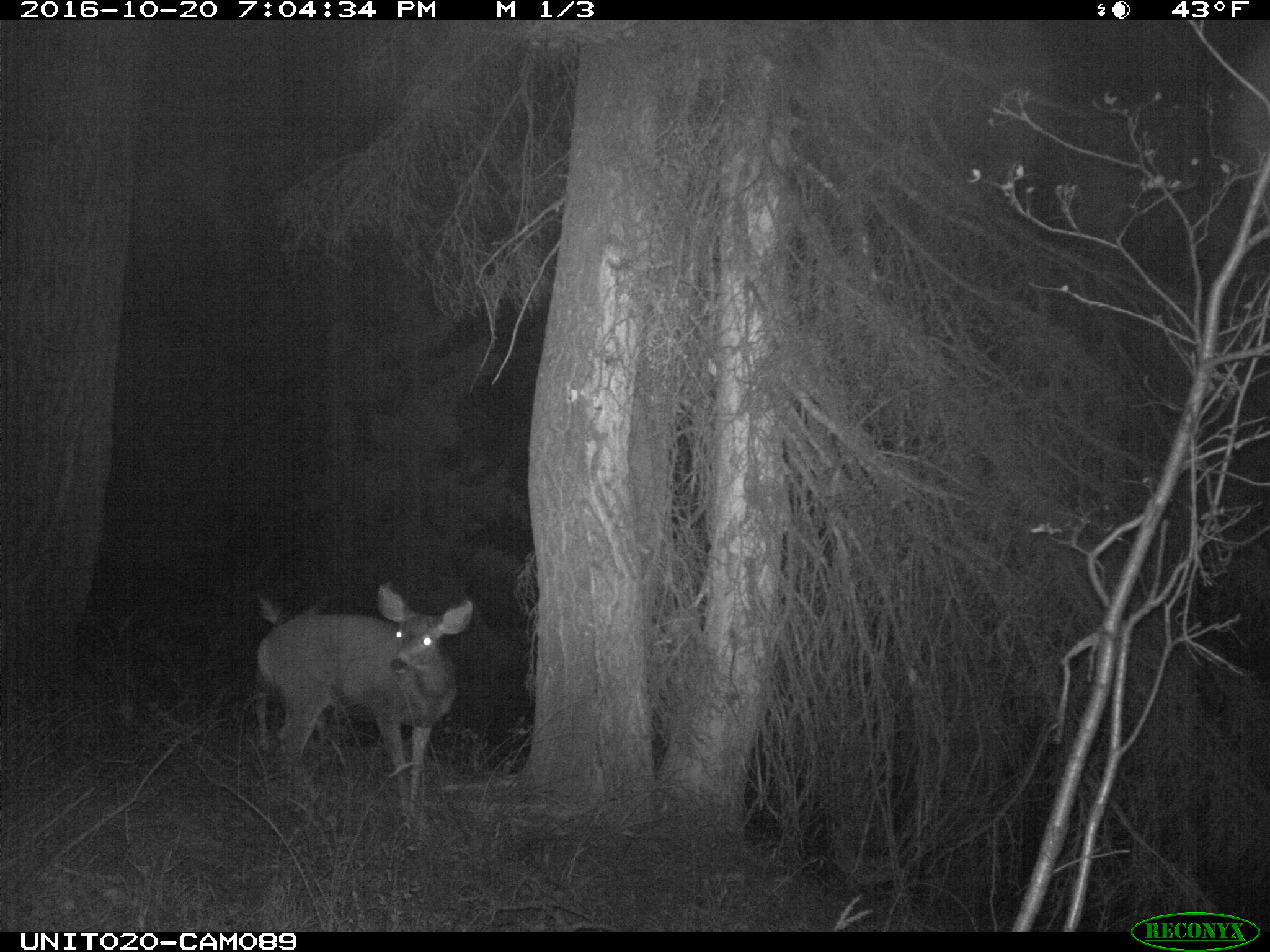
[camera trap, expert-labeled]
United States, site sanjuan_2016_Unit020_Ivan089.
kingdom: Animalia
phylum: Chordata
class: Mammalia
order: Artiodactyla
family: Cervidae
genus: Odocoileus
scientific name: Odocoileus hemionus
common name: mule deer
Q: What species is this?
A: Odocoileus hemionus (mule deer).